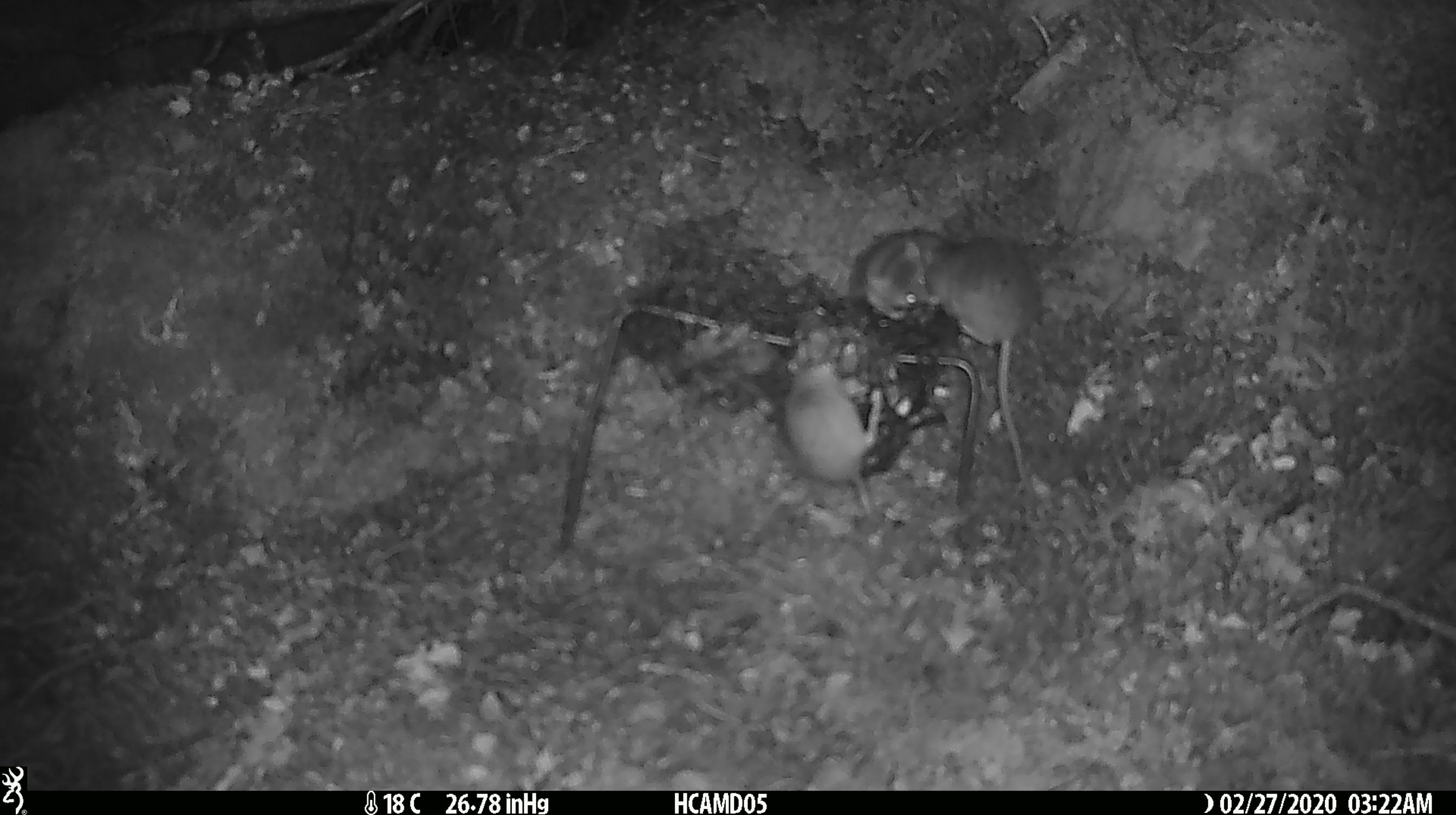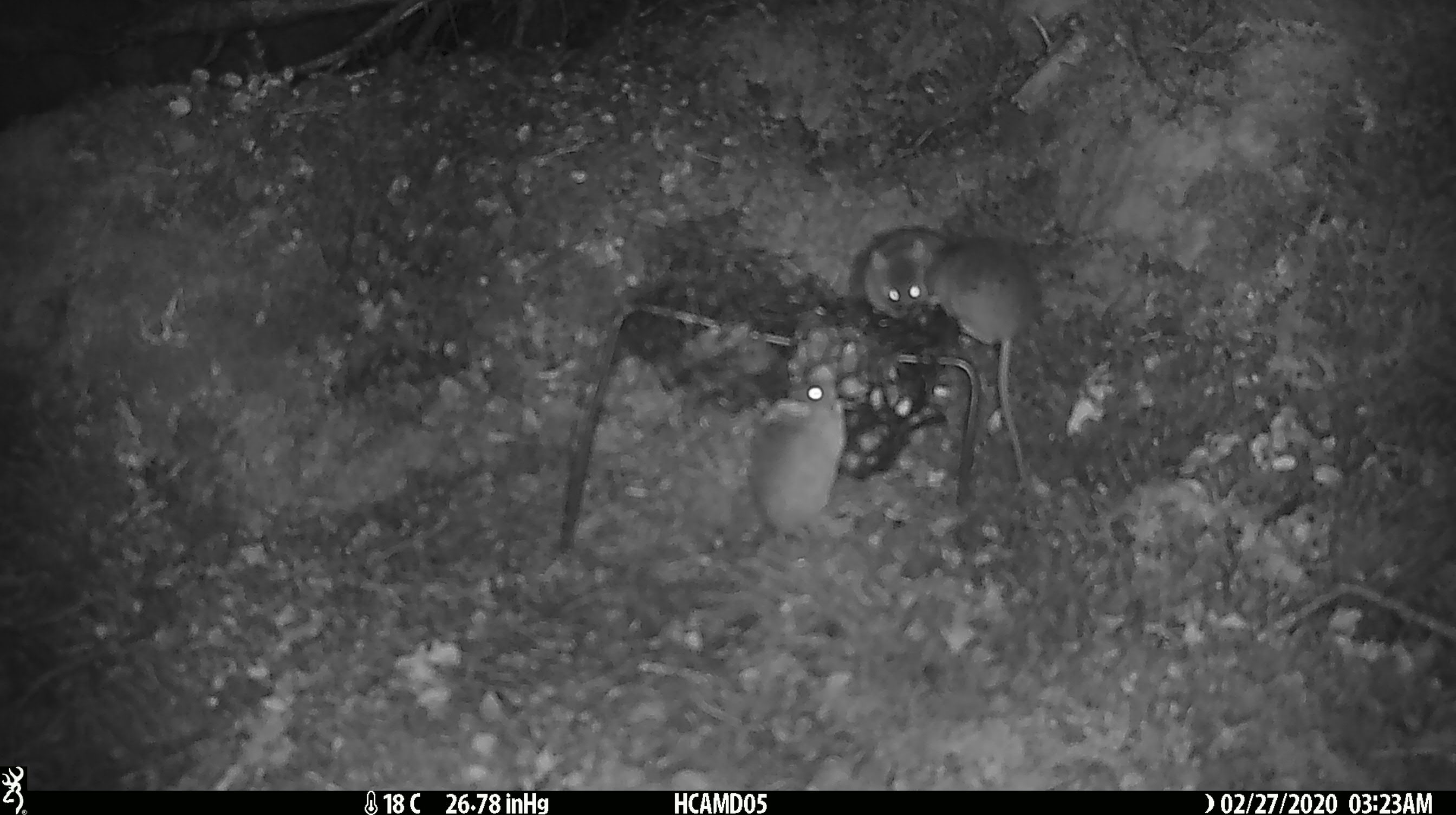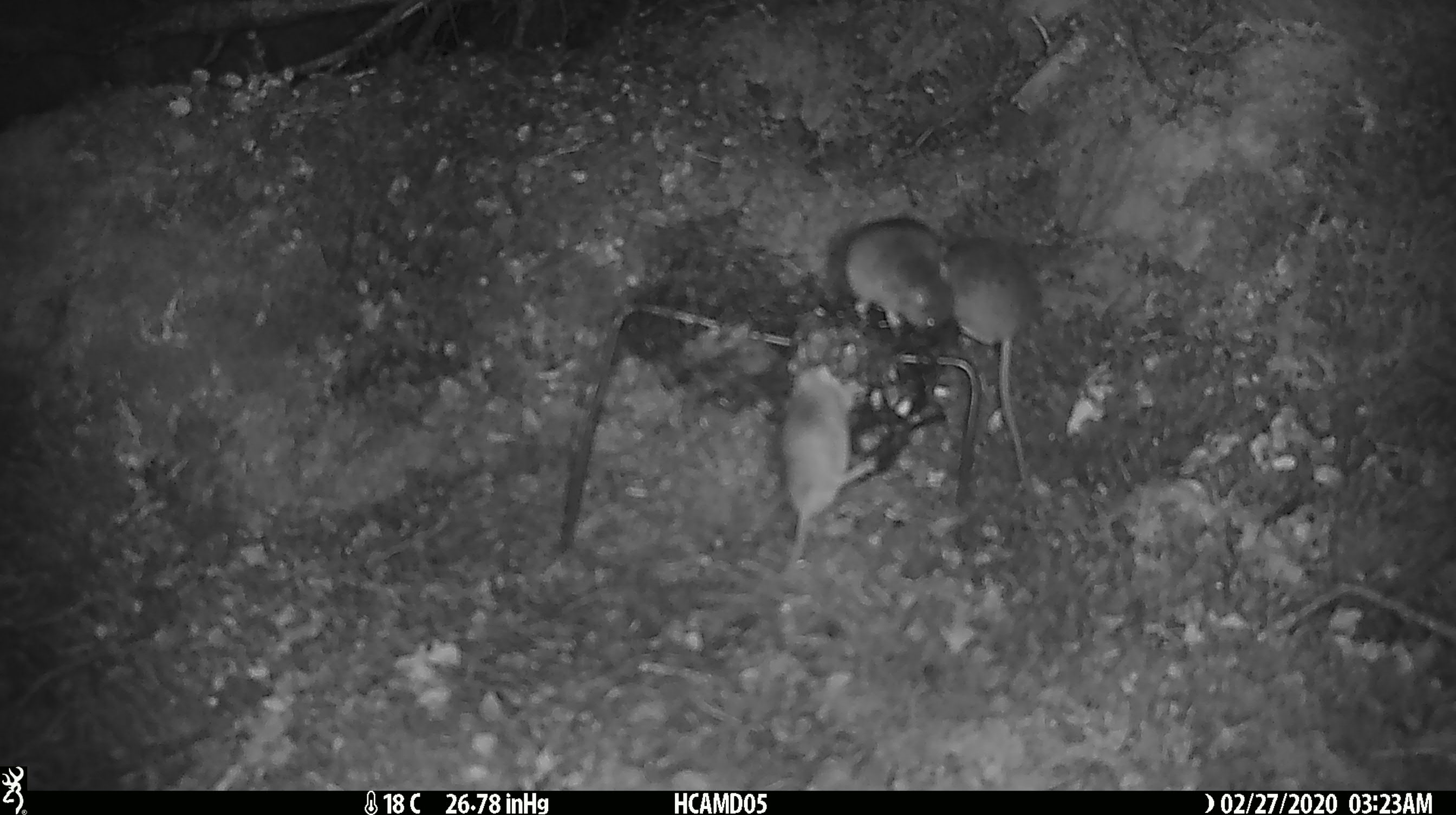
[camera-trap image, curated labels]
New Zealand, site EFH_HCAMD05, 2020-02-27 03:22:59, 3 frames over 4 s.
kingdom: Animalia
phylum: Chordata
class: Mammalia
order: Rodentia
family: Muridae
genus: Mus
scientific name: Mus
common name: mouse